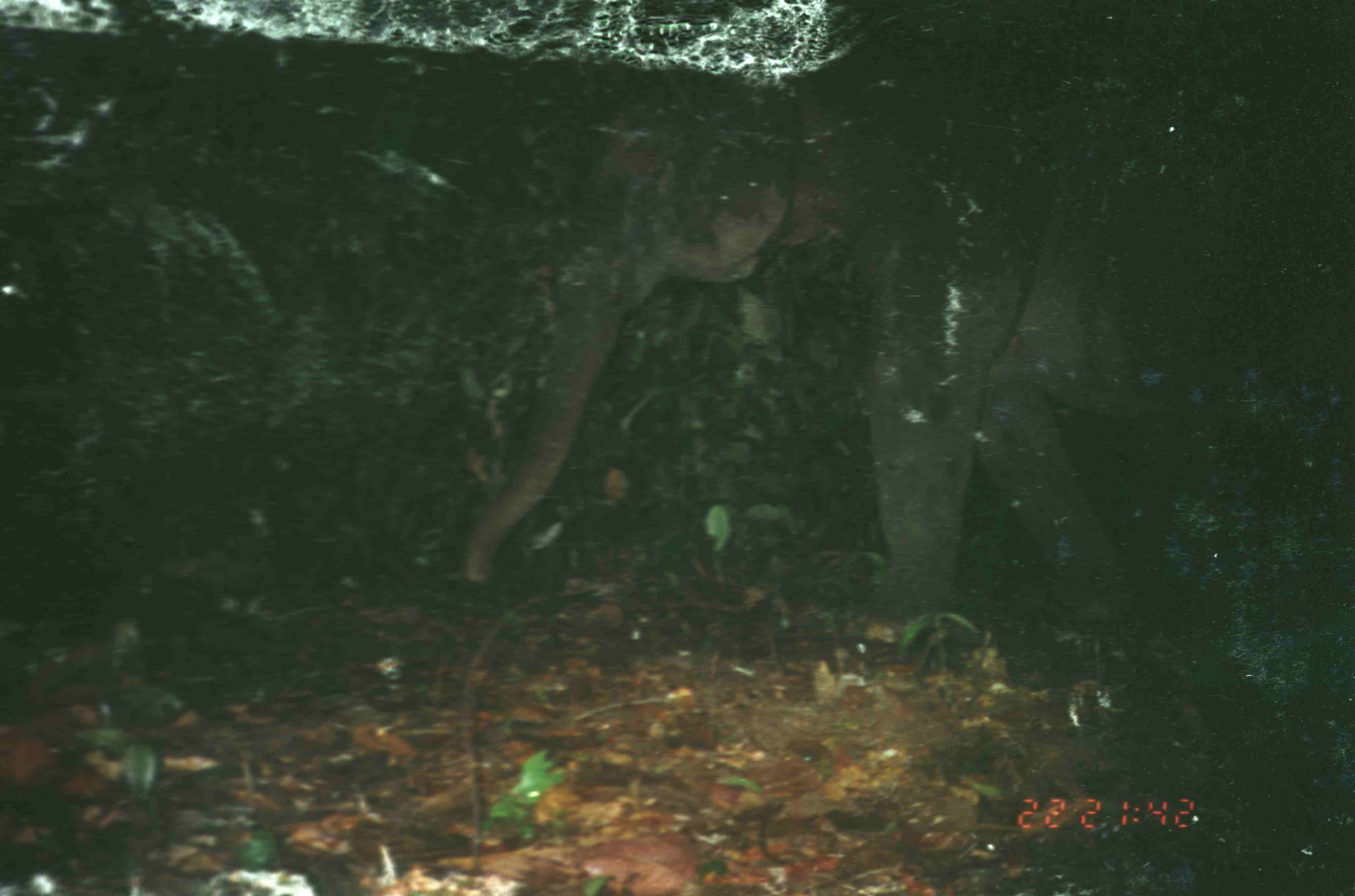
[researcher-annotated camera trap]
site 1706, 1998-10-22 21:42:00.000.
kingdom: Animalia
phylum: Chordata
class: Mammalia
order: Proboscidea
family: Elephantidae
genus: Elephas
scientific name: Elephas maximus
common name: asian elephant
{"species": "Elephas maximus (asian elephant)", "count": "1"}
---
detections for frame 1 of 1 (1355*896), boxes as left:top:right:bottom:
elephas maximus: 464:2:1352:640